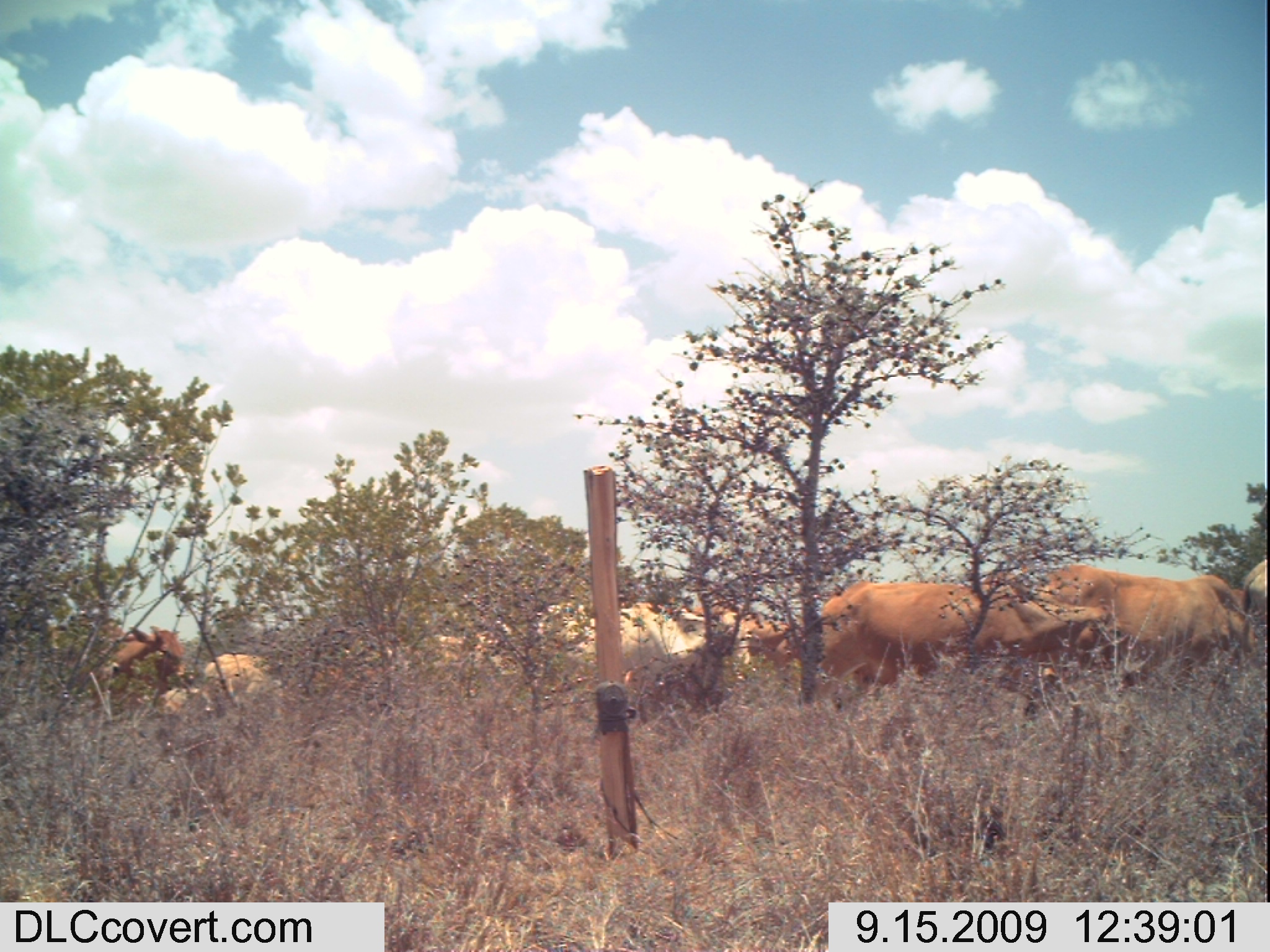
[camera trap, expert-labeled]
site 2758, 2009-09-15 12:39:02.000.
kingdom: Animalia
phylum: Chordata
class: Mammalia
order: Artiodactyla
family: Bovidae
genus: Bos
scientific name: Bos taurus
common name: domestic cattle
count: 8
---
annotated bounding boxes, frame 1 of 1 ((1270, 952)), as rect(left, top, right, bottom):
bos taurus: rect(803, 576, 1121, 700); rect(1033, 562, 1262, 690); rect(537, 595, 750, 685); rect(18, 617, 189, 713); rect(160, 651, 380, 713); rect(691, 601, 803, 674); rect(383, 629, 501, 682); rect(1237, 558, 1270, 670)